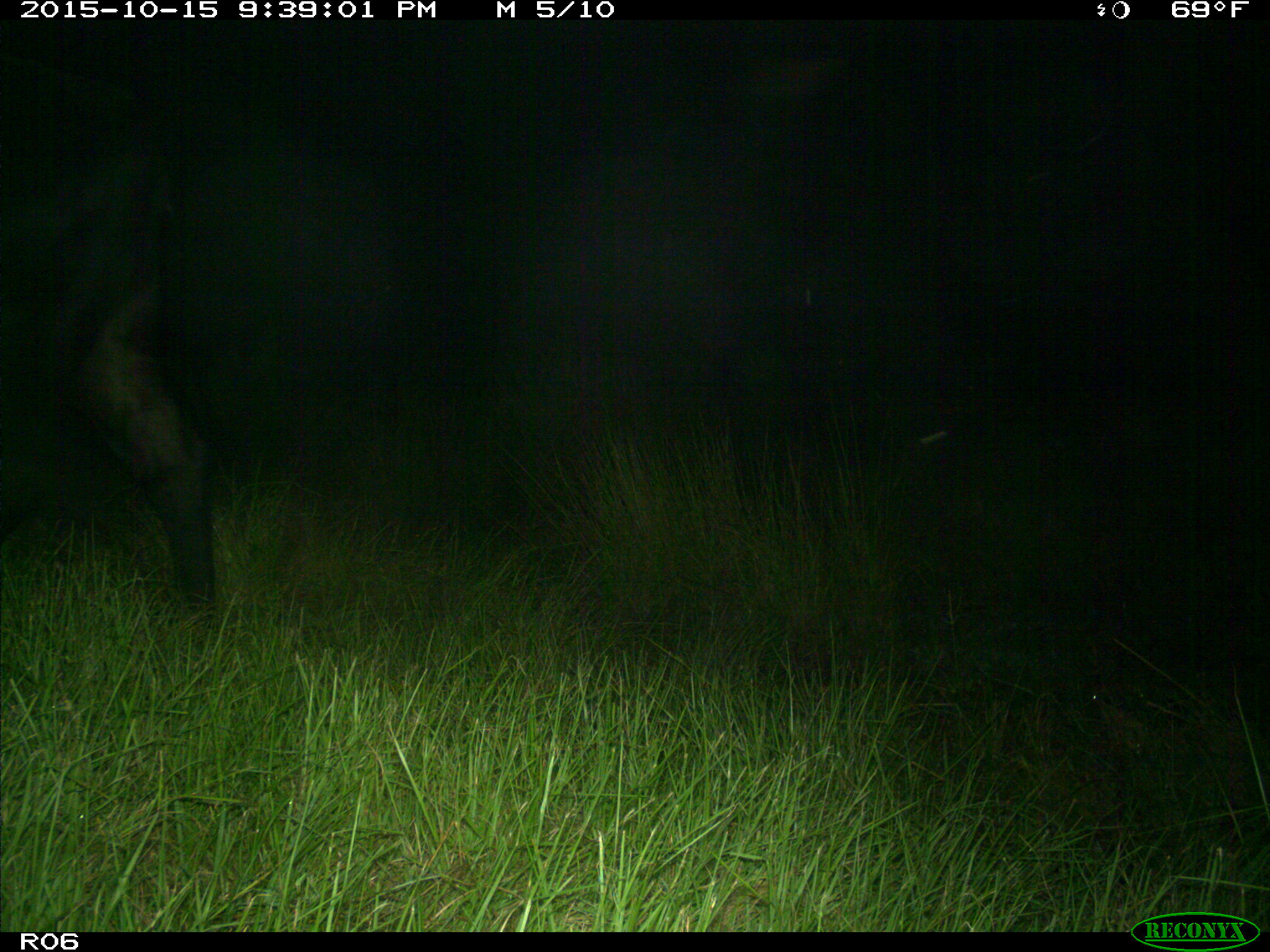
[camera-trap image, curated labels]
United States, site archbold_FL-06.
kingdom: Animalia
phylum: Chordata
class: Mammalia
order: Artiodactyla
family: Bovidae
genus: Bos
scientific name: Bos taurus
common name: domestic cow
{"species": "Bos taurus (domestic cow)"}